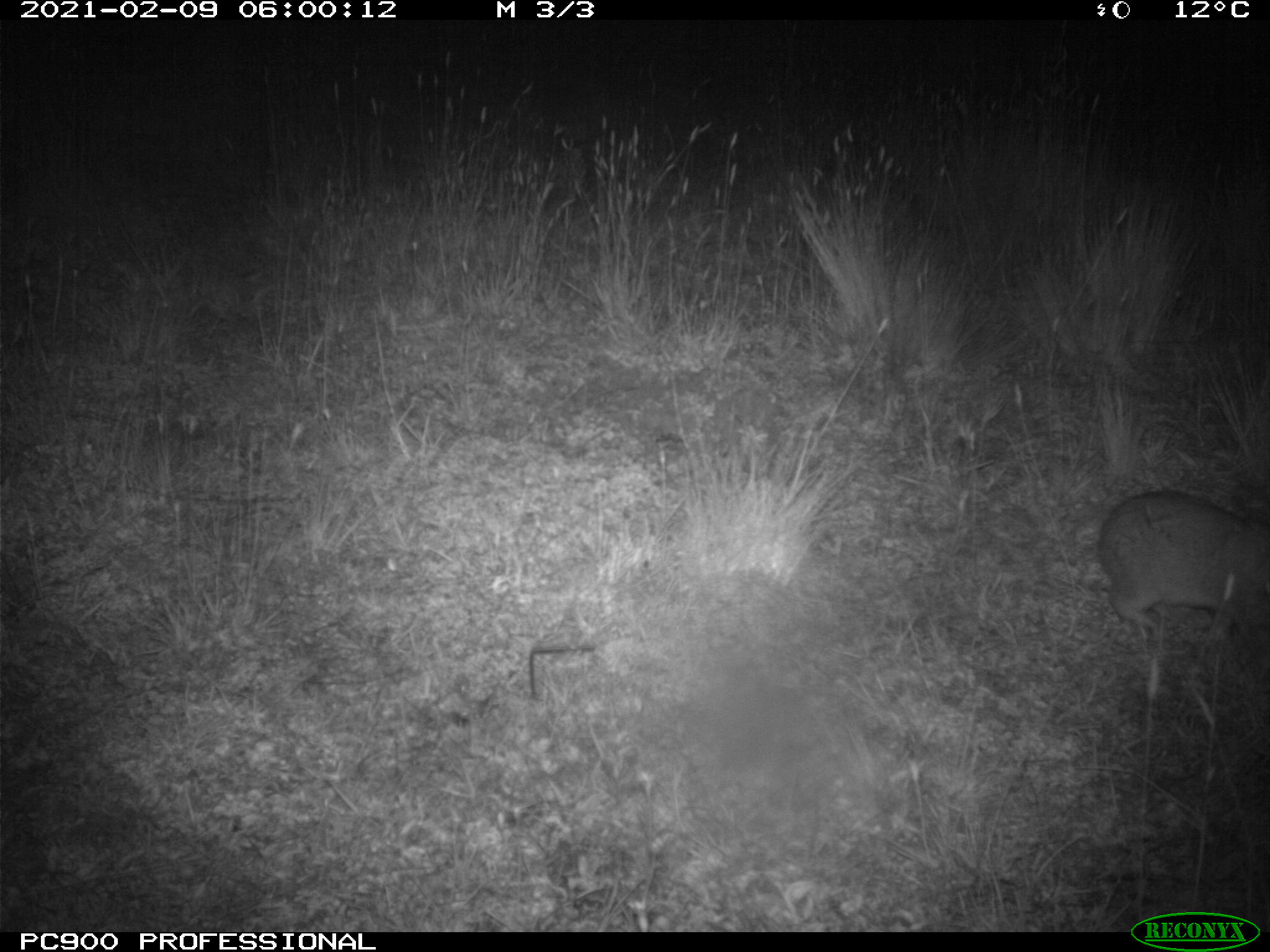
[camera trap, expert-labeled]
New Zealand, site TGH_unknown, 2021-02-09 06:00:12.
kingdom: Animalia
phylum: Chordata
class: Mammalia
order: Lagomorpha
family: Leporidae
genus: Oryctolagus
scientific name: Oryctolagus cuniculus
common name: european rabbit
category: rabbit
Rabbit (european rabbit) (Oryctolagus cuniculus).